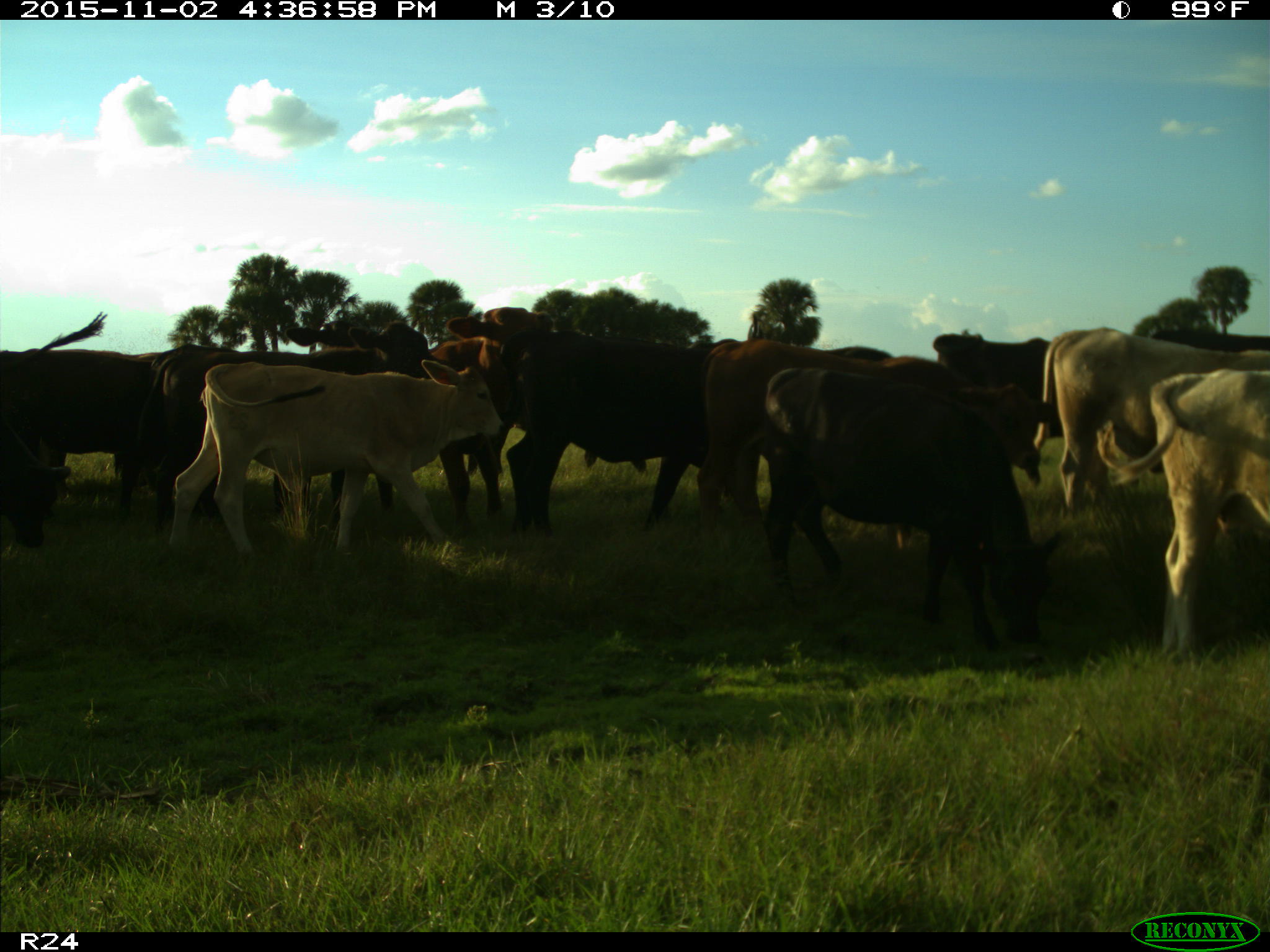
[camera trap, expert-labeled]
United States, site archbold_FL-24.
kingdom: Animalia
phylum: Chordata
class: Mammalia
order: Artiodactyla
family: Bovidae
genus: Bos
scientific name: Bos taurus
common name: domestic cow